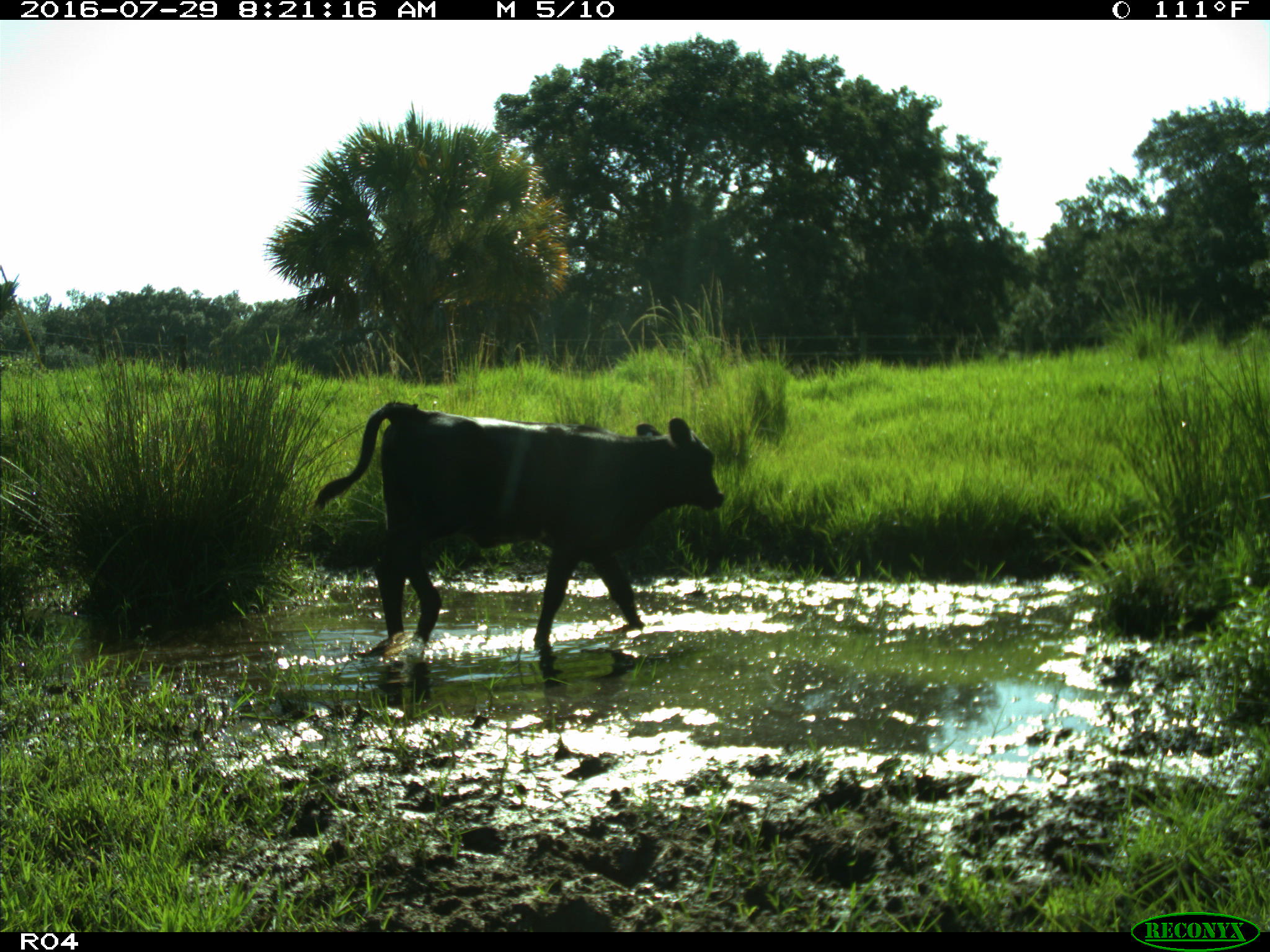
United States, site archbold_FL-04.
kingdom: Animalia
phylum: Chordata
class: Mammalia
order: Artiodactyla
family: Bovidae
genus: Bos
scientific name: Bos taurus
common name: domestic cow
Bos taurus (domestic cow).